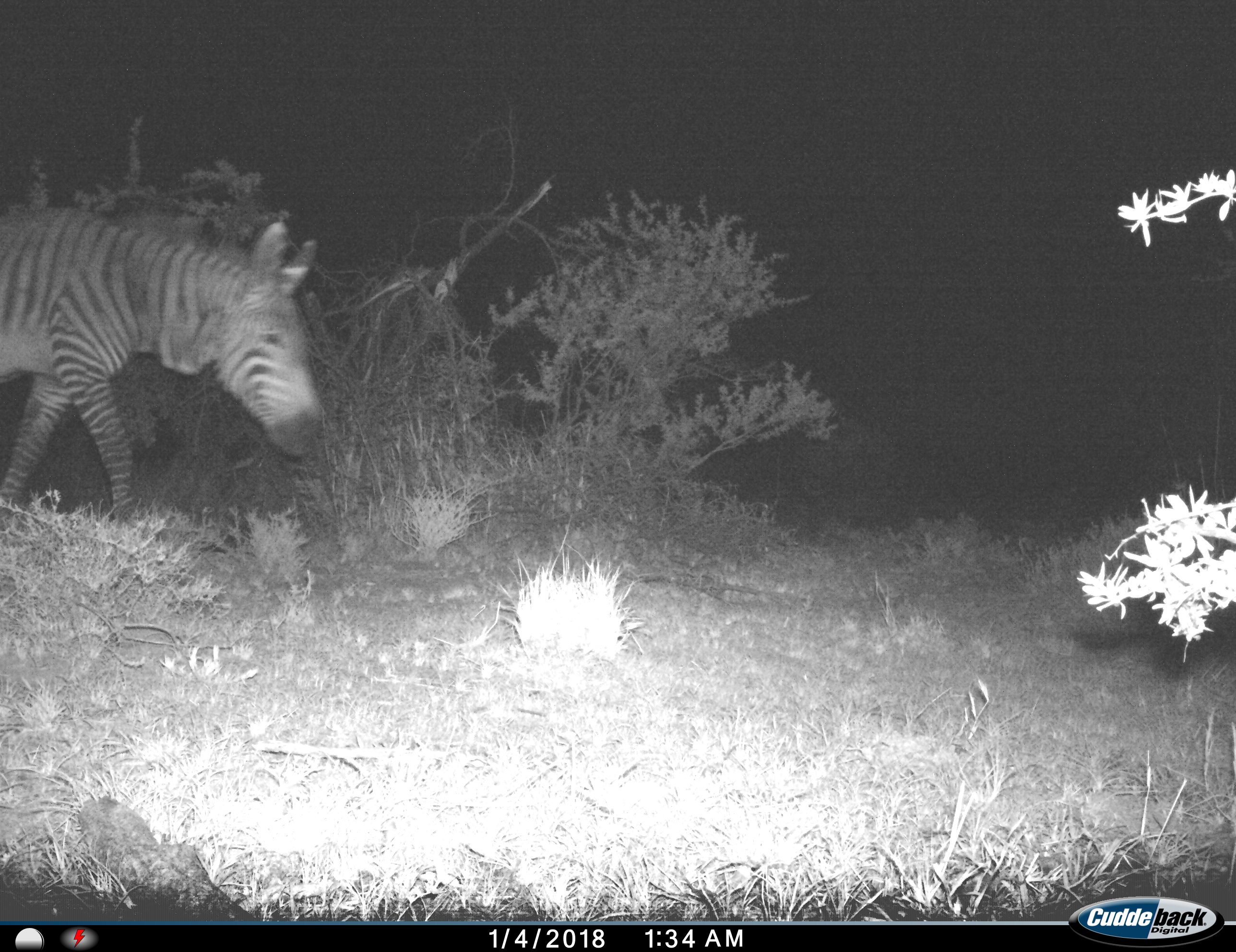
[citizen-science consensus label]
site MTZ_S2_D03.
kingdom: Animalia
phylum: Chordata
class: Mammalia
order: Perissodactyla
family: Equidae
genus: Equus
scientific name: Equus zebra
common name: mountain zebra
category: zebramountain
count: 1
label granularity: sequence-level